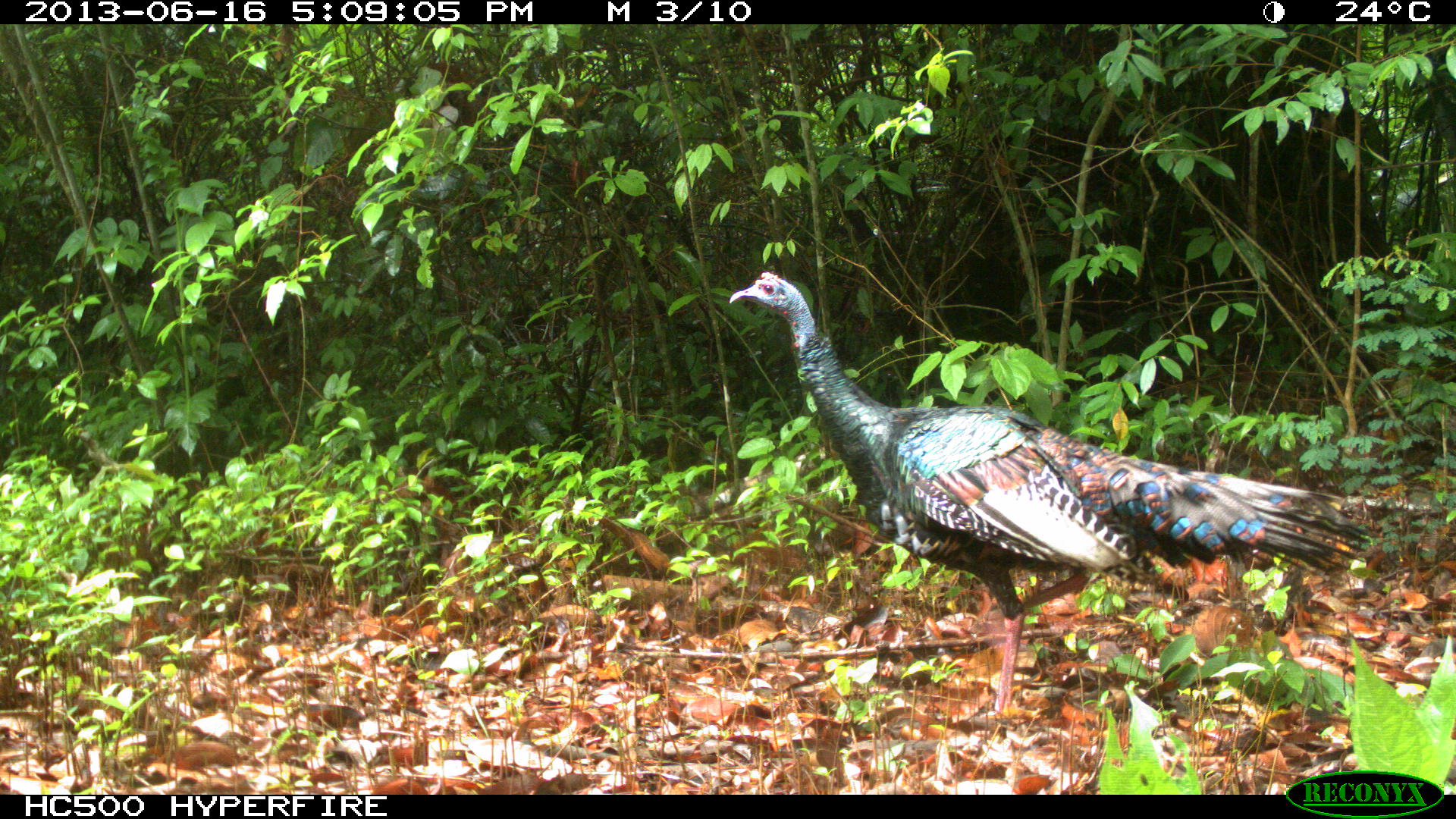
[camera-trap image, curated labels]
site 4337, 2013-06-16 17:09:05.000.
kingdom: Animalia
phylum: Chordata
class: Aves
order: Galliformes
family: Phasianidae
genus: Meleagris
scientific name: Meleagris ocellata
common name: ocellated turkey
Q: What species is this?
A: Meleagris ocellata (ocellated turkey).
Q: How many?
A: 1.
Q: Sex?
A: Male.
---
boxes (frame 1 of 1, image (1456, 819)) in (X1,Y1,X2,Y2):
meleagris ocellata: (729,272,1367,717)